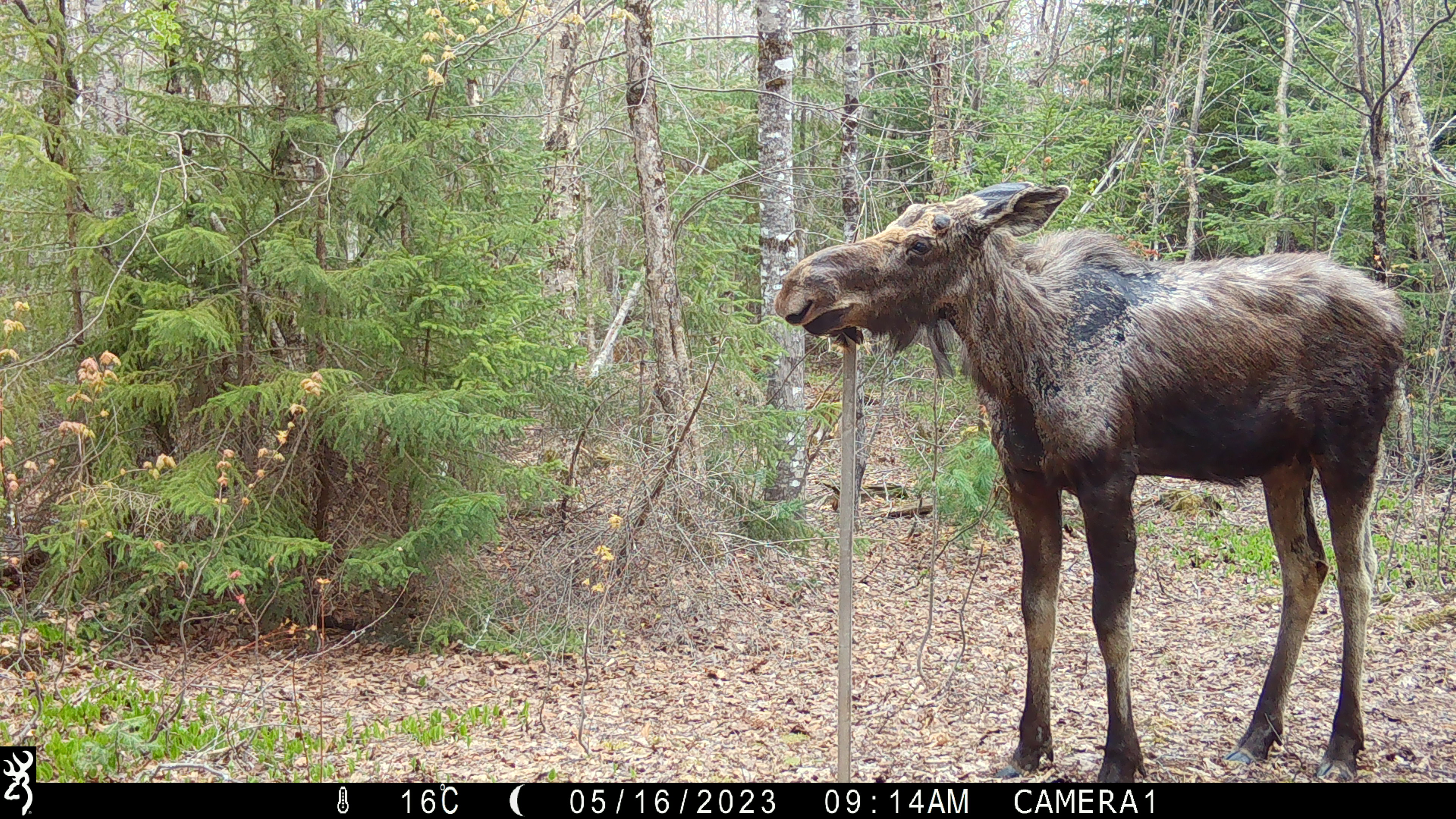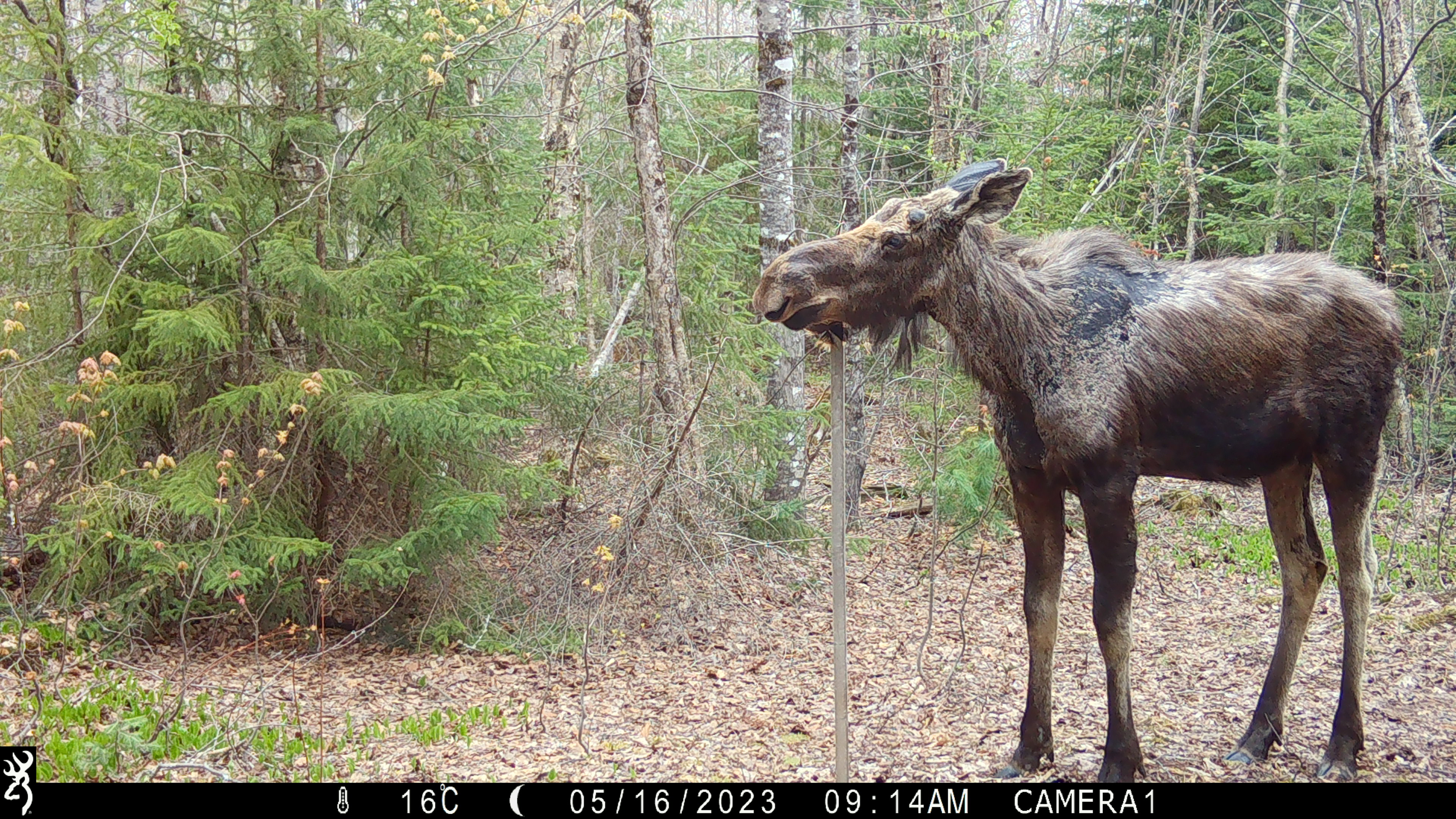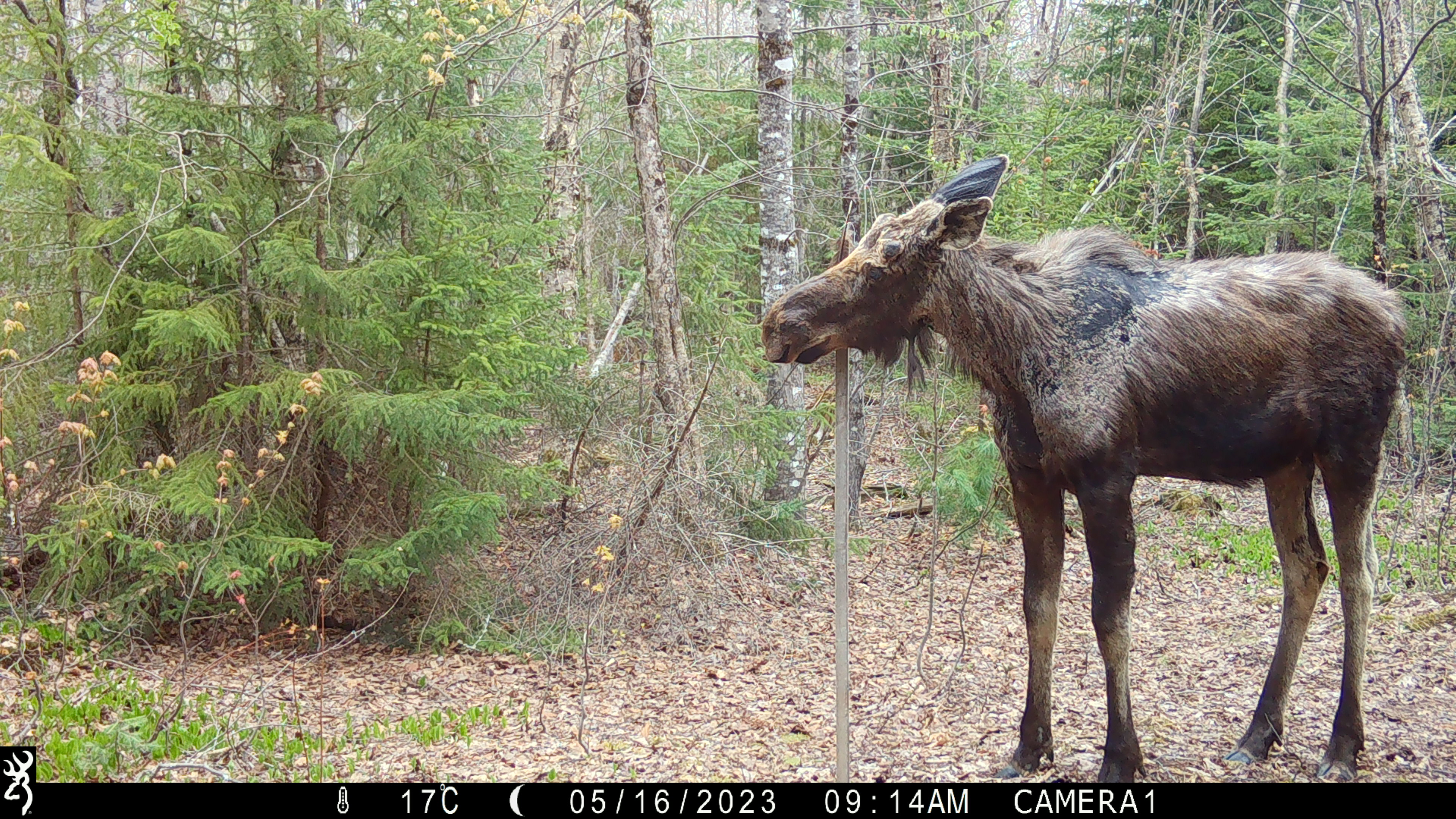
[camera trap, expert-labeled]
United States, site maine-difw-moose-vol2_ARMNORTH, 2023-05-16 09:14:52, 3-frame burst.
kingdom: Animalia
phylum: Chordata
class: Mammalia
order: Artiodactyla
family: Cervidae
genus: Alces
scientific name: Alces alces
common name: moose